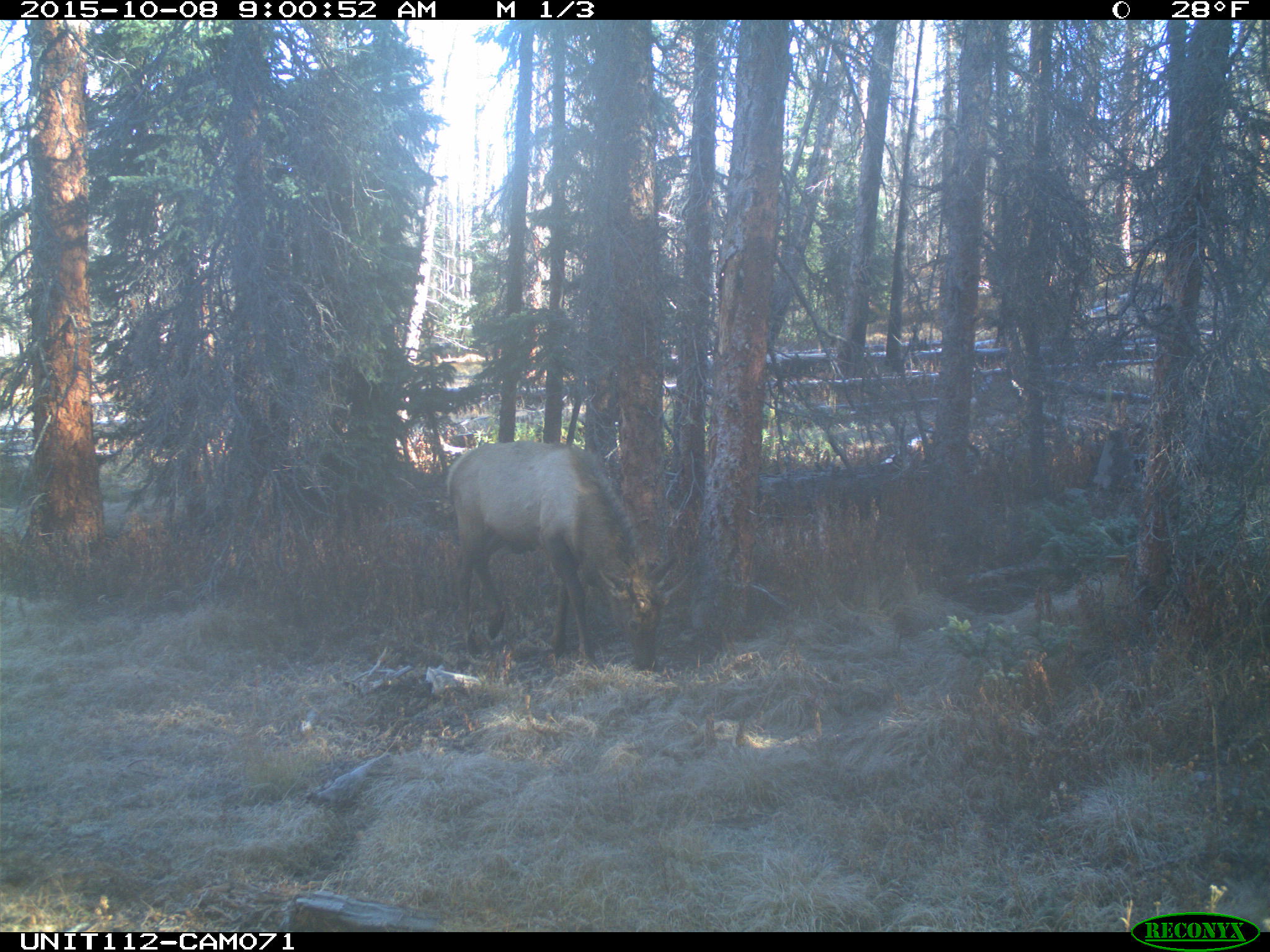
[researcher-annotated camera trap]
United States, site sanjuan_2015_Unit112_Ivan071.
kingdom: Animalia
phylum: Chordata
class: Mammalia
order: Artiodactyla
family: Cervidae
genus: Cervus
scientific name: Cervus elaphus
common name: red deer